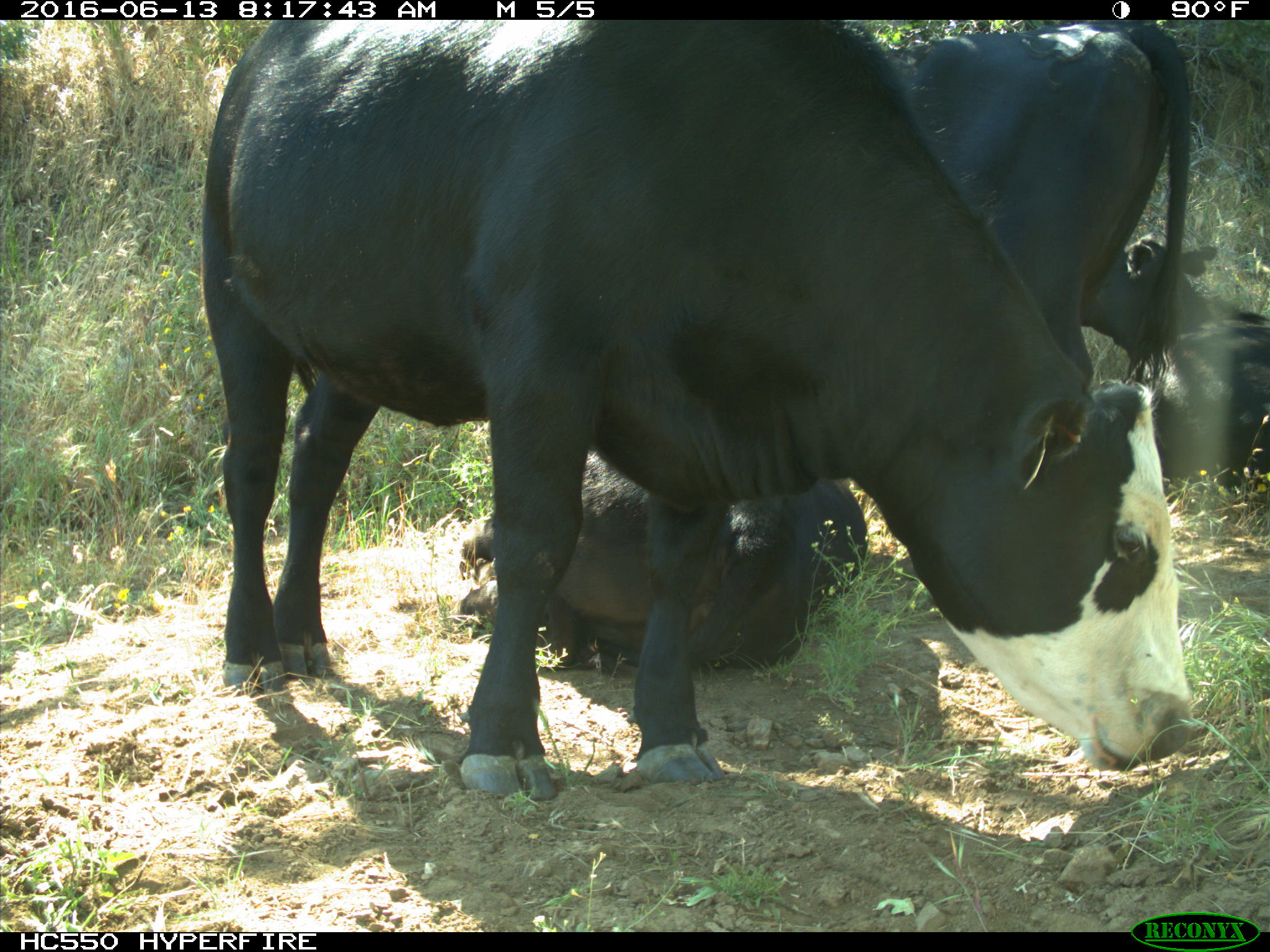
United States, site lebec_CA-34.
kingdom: Animalia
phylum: Chordata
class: Mammalia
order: Artiodactyla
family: Bovidae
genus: Bos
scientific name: Bos taurus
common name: domestic cow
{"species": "Bos taurus (domestic cow)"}